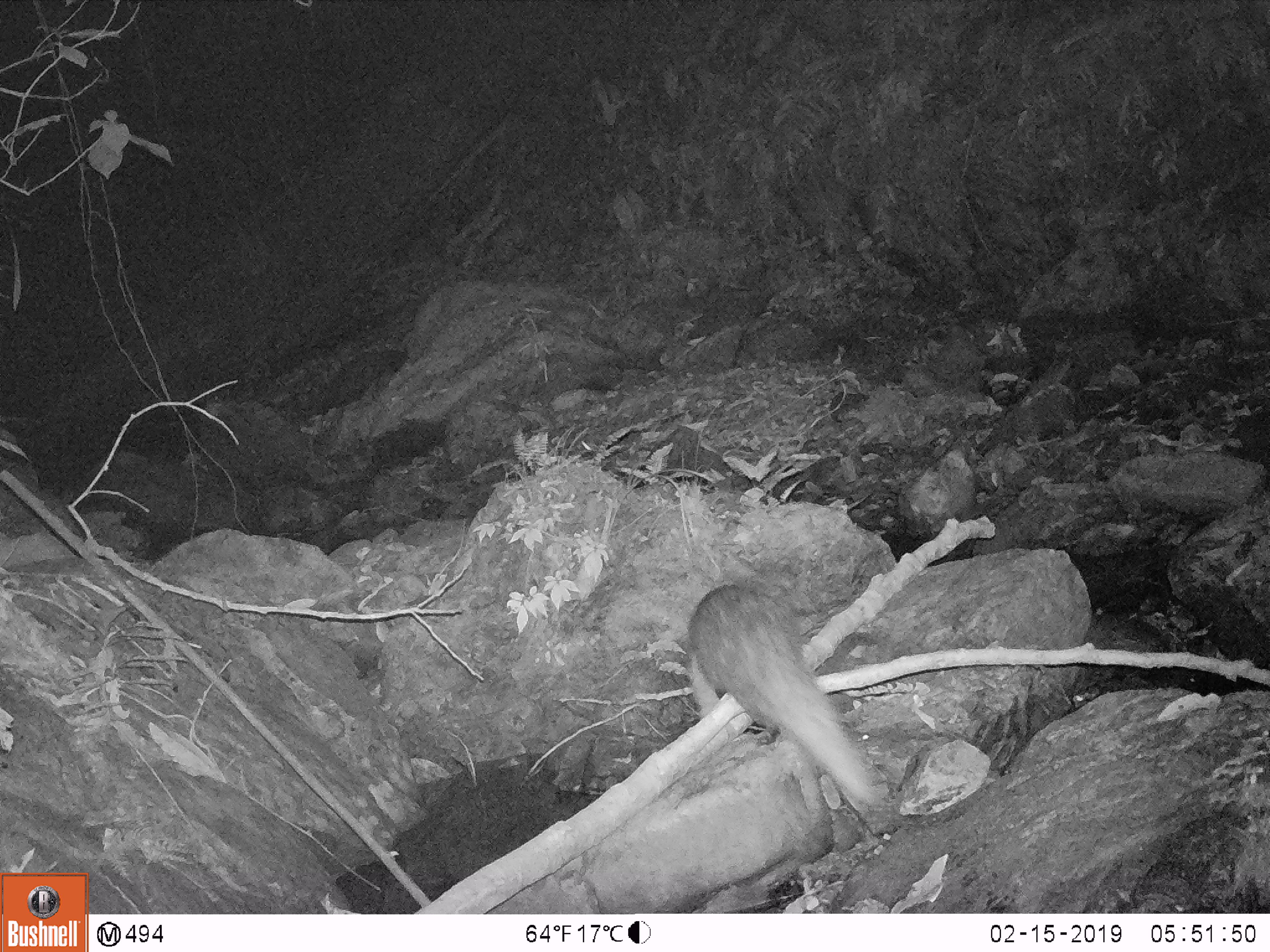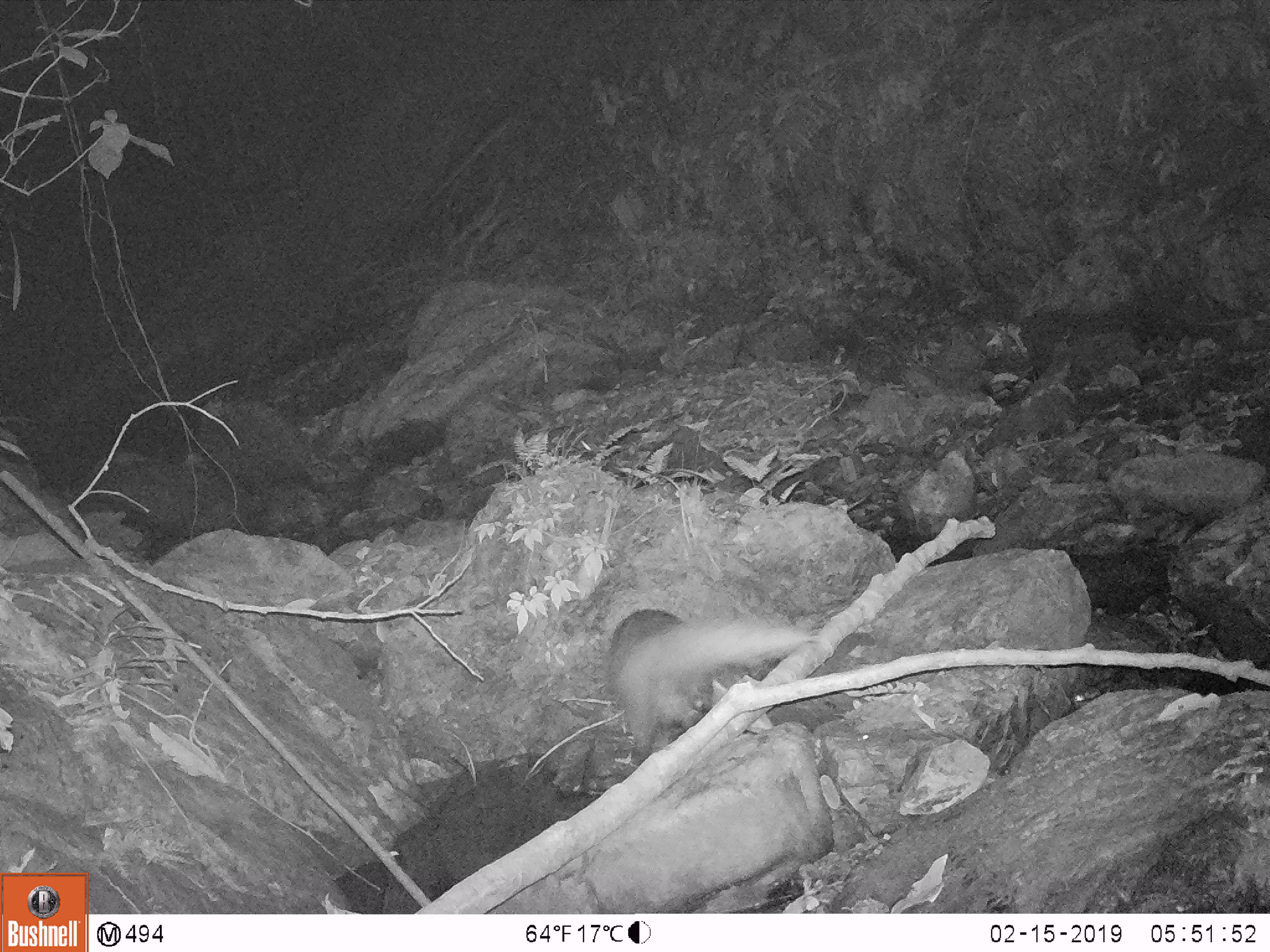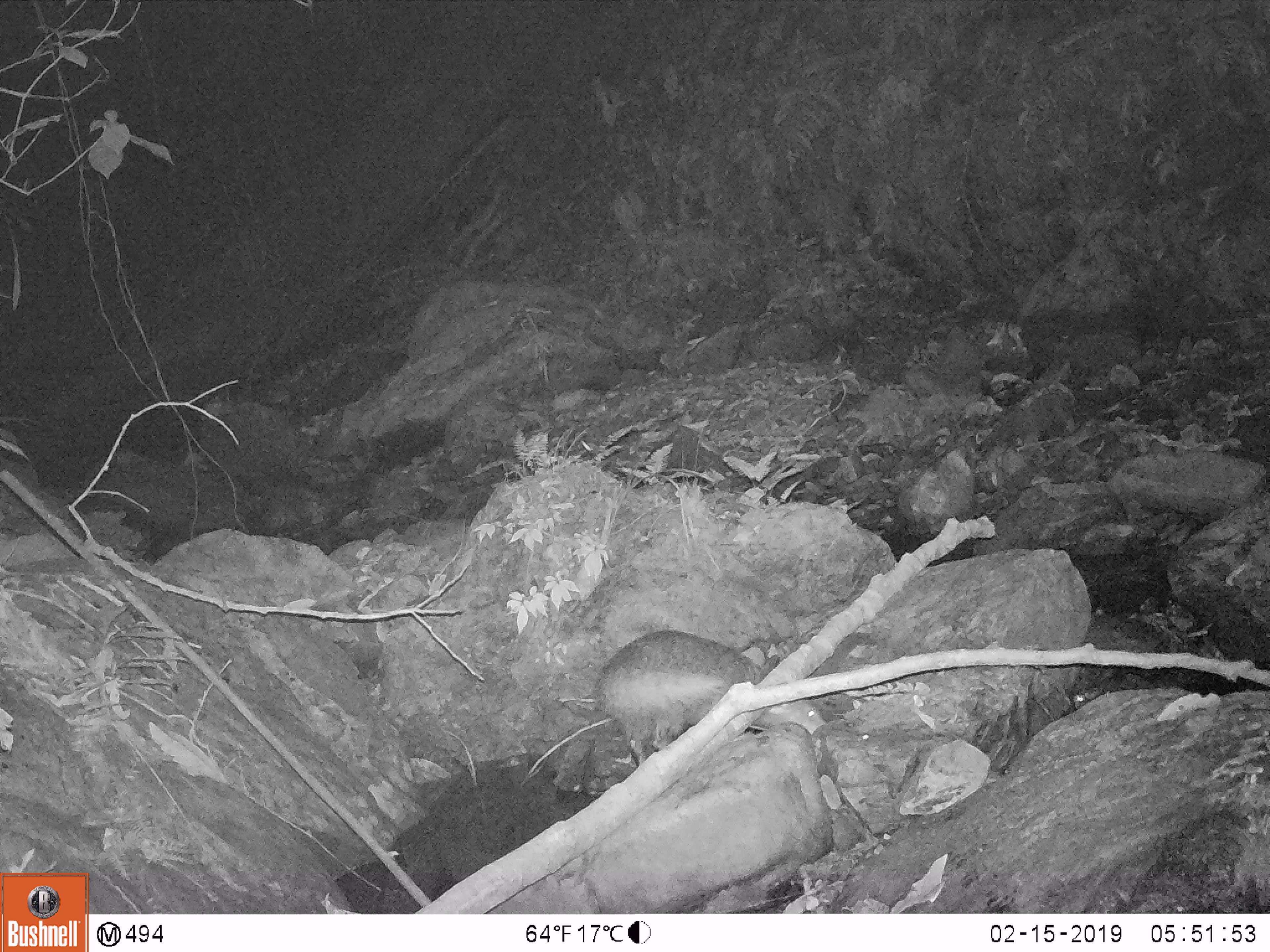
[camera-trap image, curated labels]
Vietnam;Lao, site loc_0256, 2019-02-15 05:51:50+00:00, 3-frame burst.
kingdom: Animalia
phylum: Chordata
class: Mammalia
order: Carnivora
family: Herpestidae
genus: Urva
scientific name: Urva urva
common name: crab-eating mongoose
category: crab eating mongoose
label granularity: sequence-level